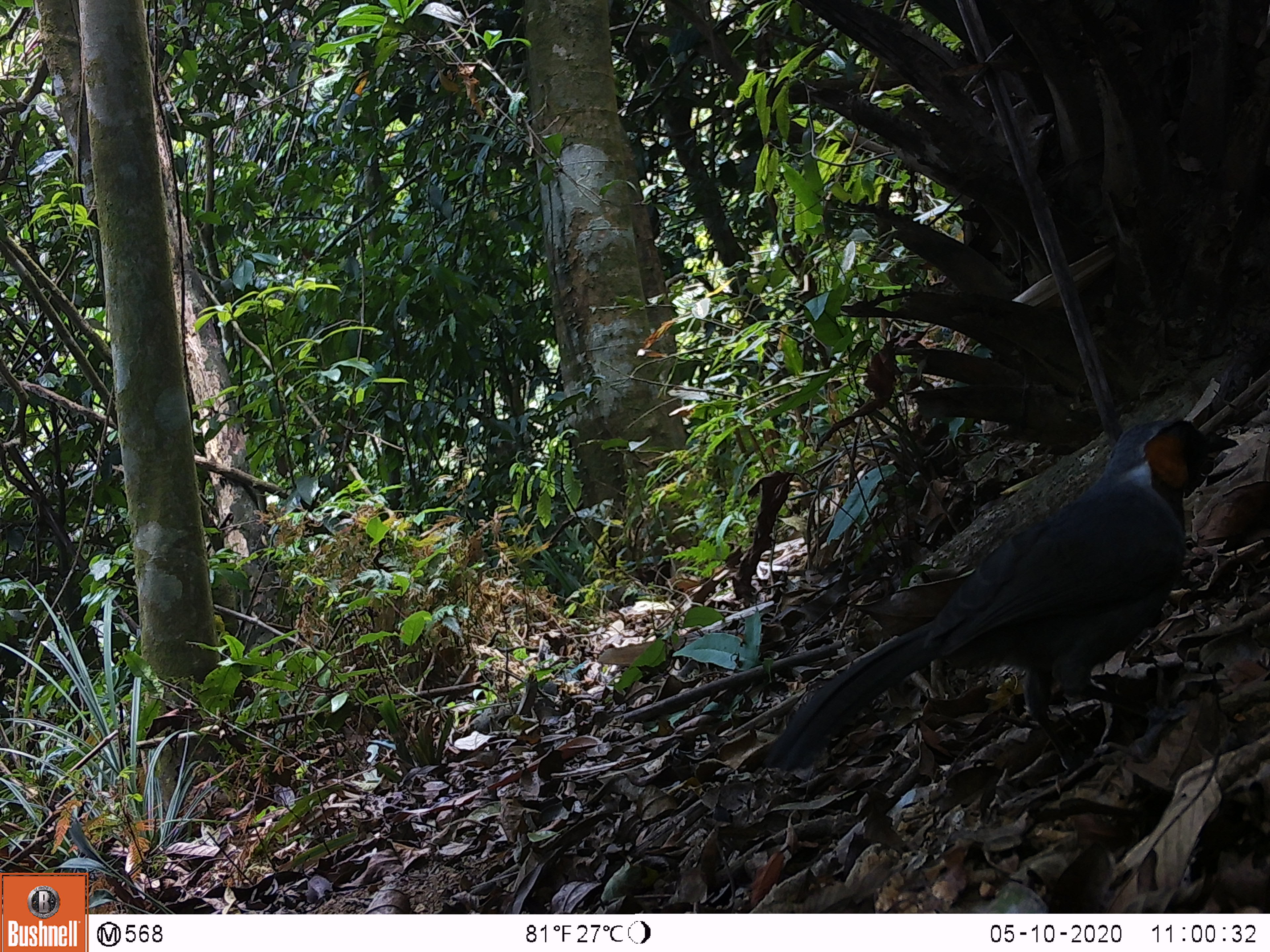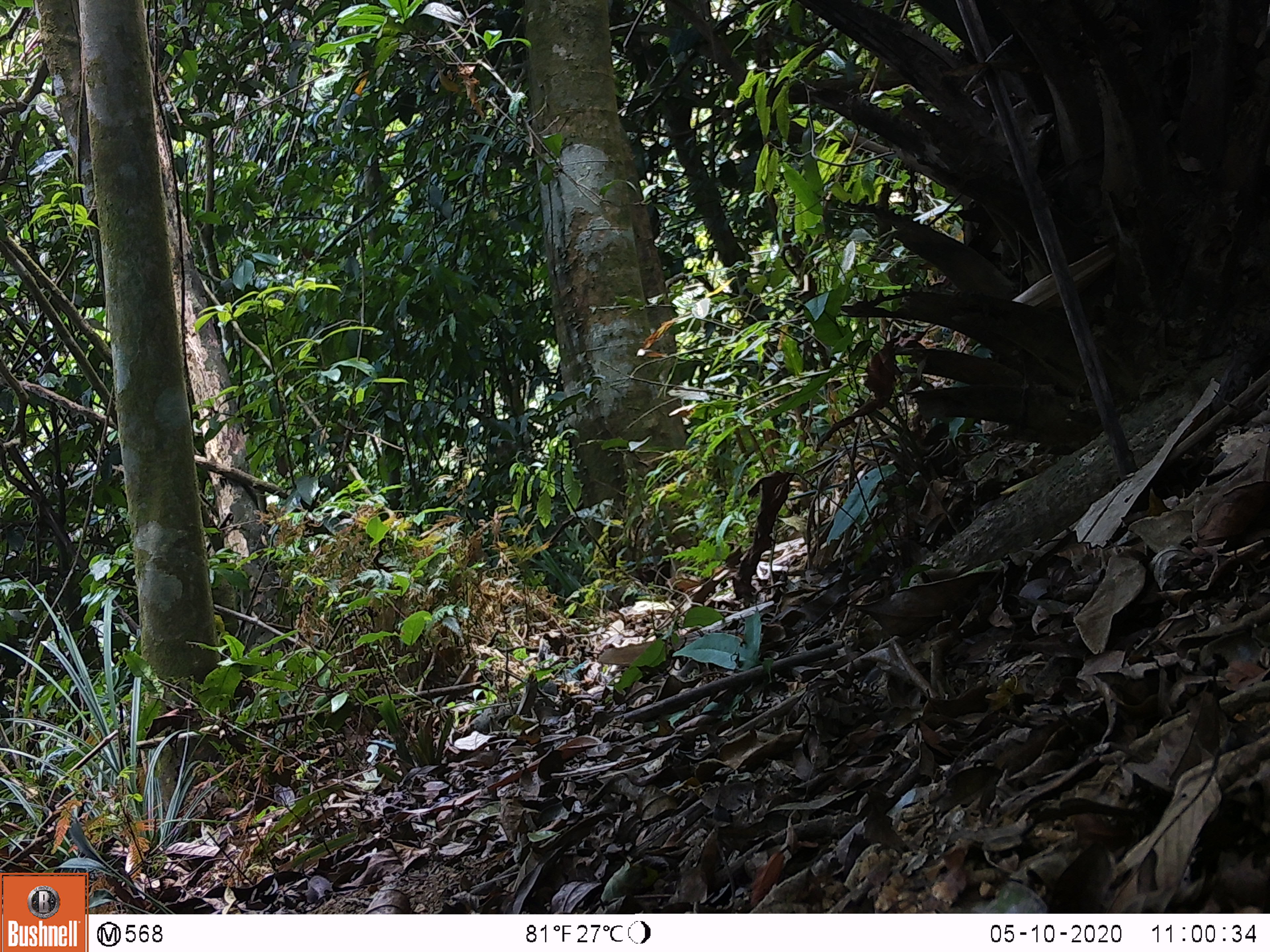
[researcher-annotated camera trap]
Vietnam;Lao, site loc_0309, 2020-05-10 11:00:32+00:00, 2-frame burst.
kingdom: Animalia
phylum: Chordata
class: Aves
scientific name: Aves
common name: bird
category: unidentified bird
Unidentified bird (bird) (Aves). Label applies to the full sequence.